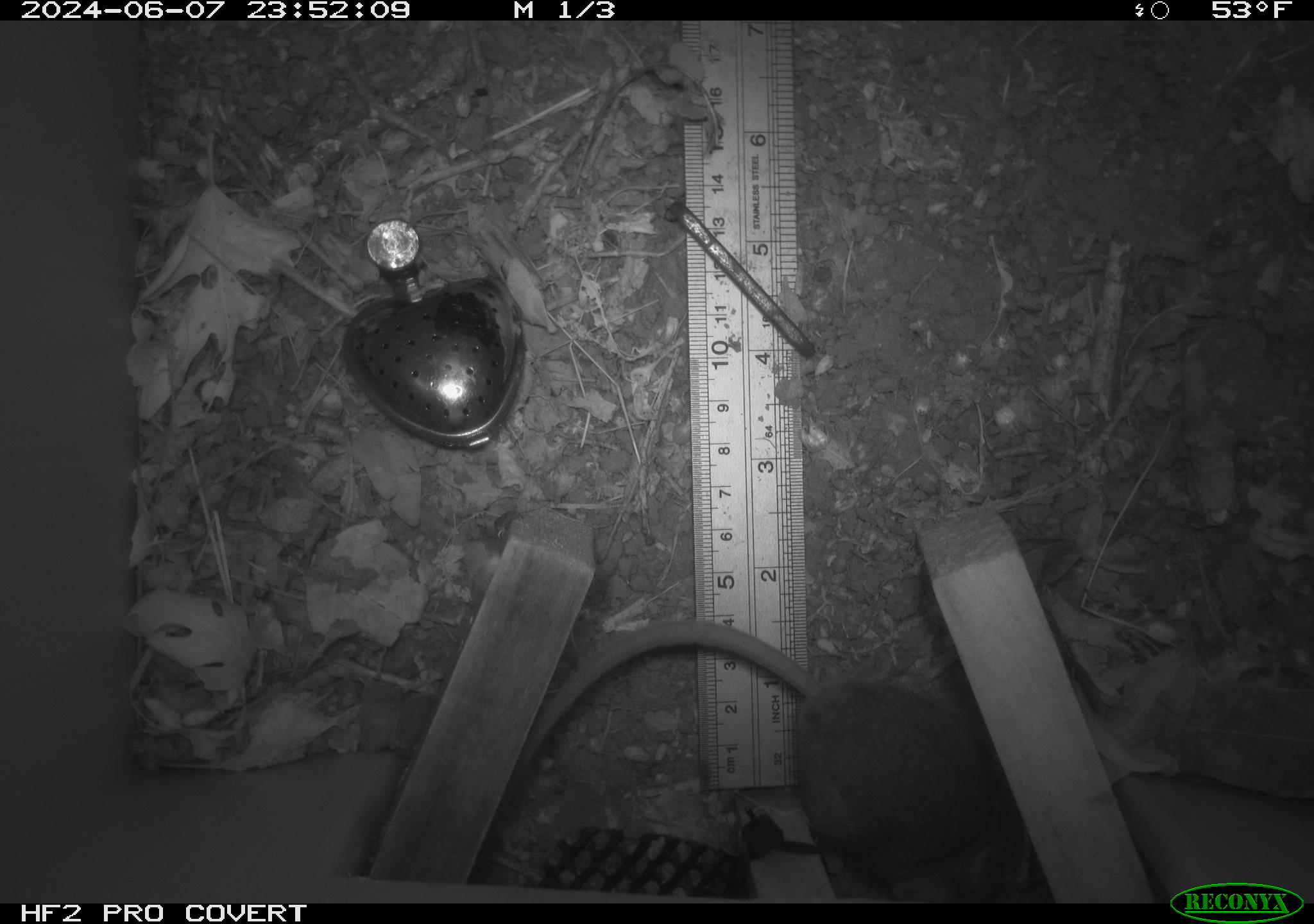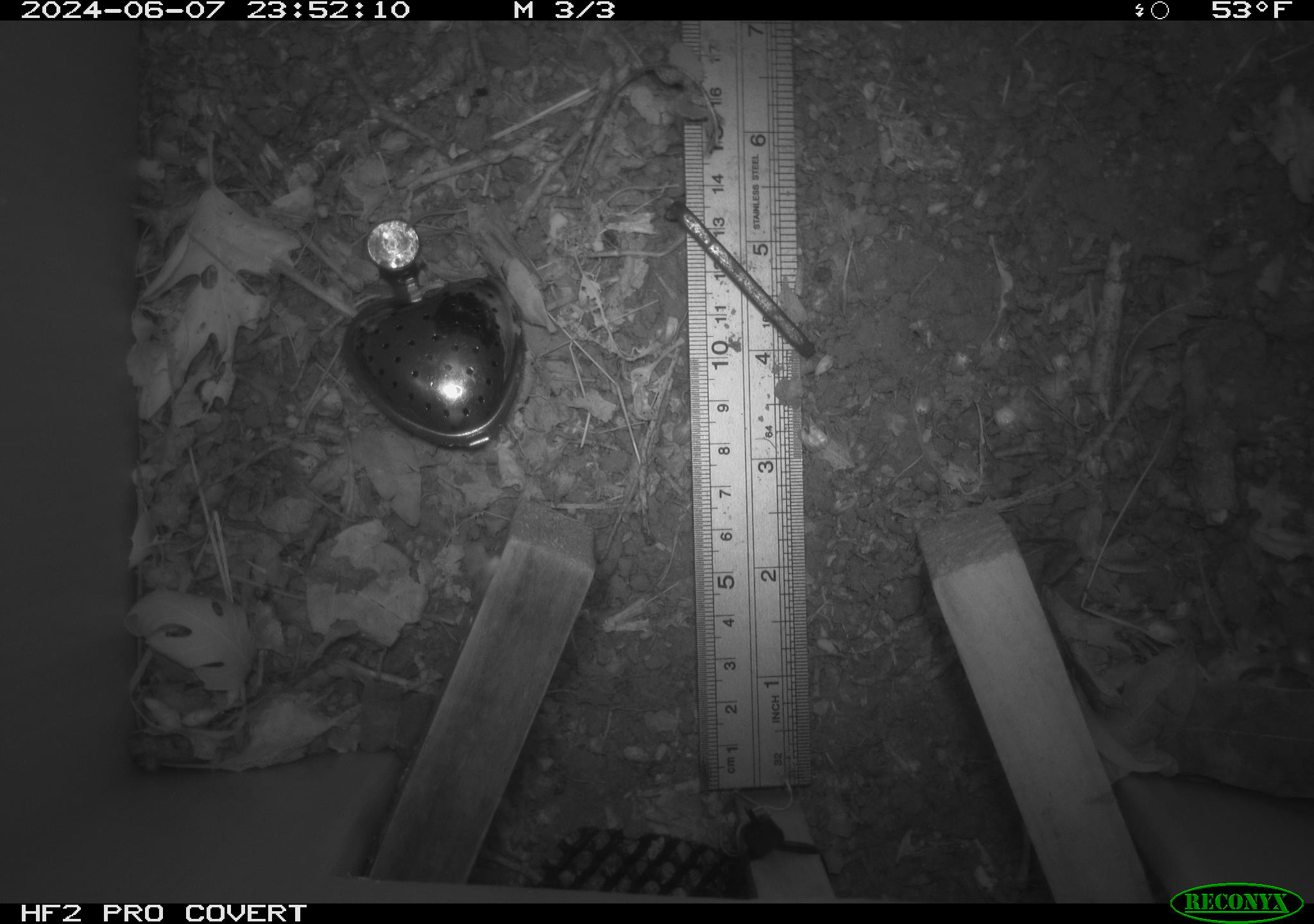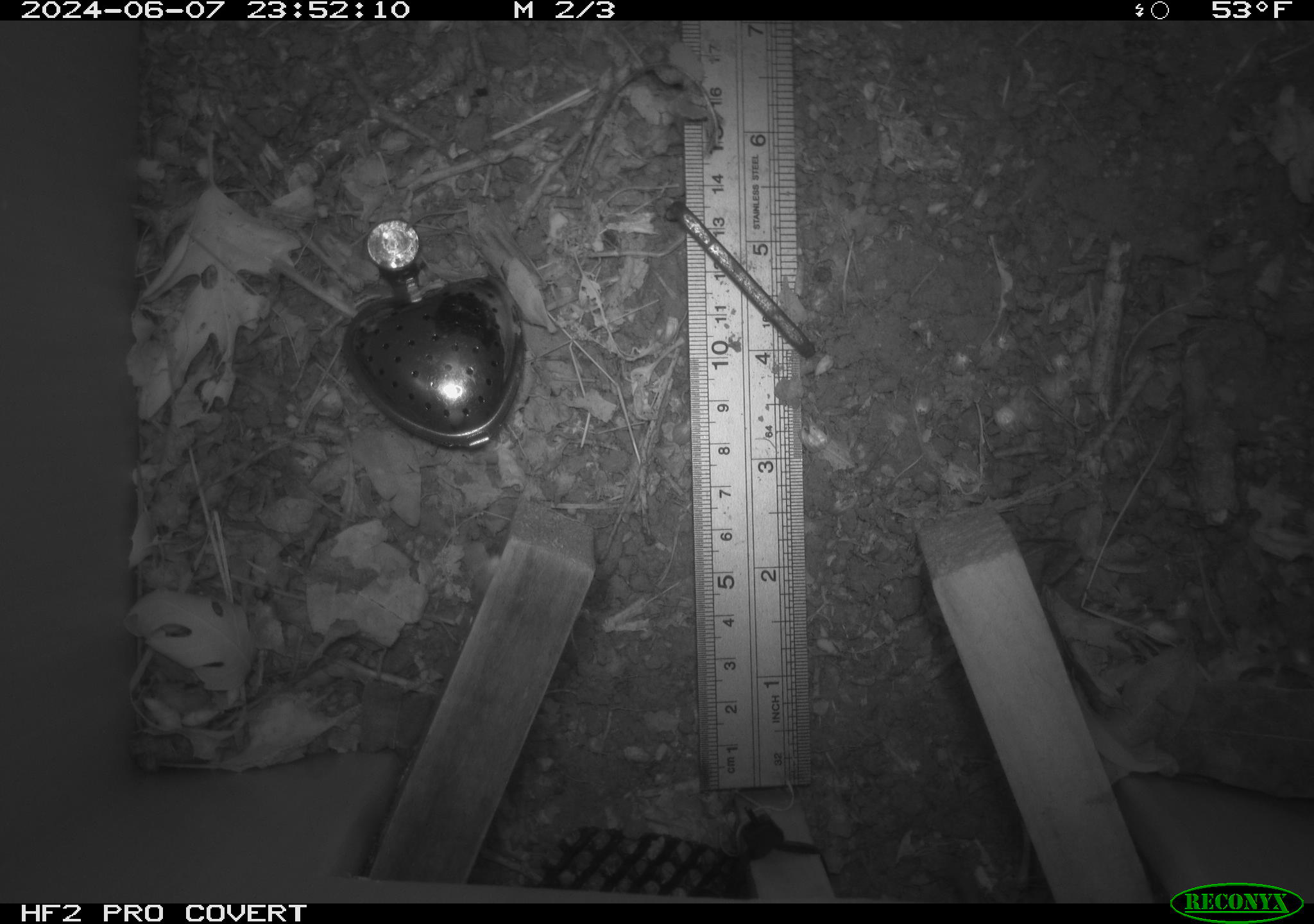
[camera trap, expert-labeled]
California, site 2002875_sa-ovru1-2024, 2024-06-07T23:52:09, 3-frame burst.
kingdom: Animalia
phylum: Chordata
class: Mammalia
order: Rodentia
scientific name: Rodentia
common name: rodent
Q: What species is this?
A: Rodent (Rodentia).